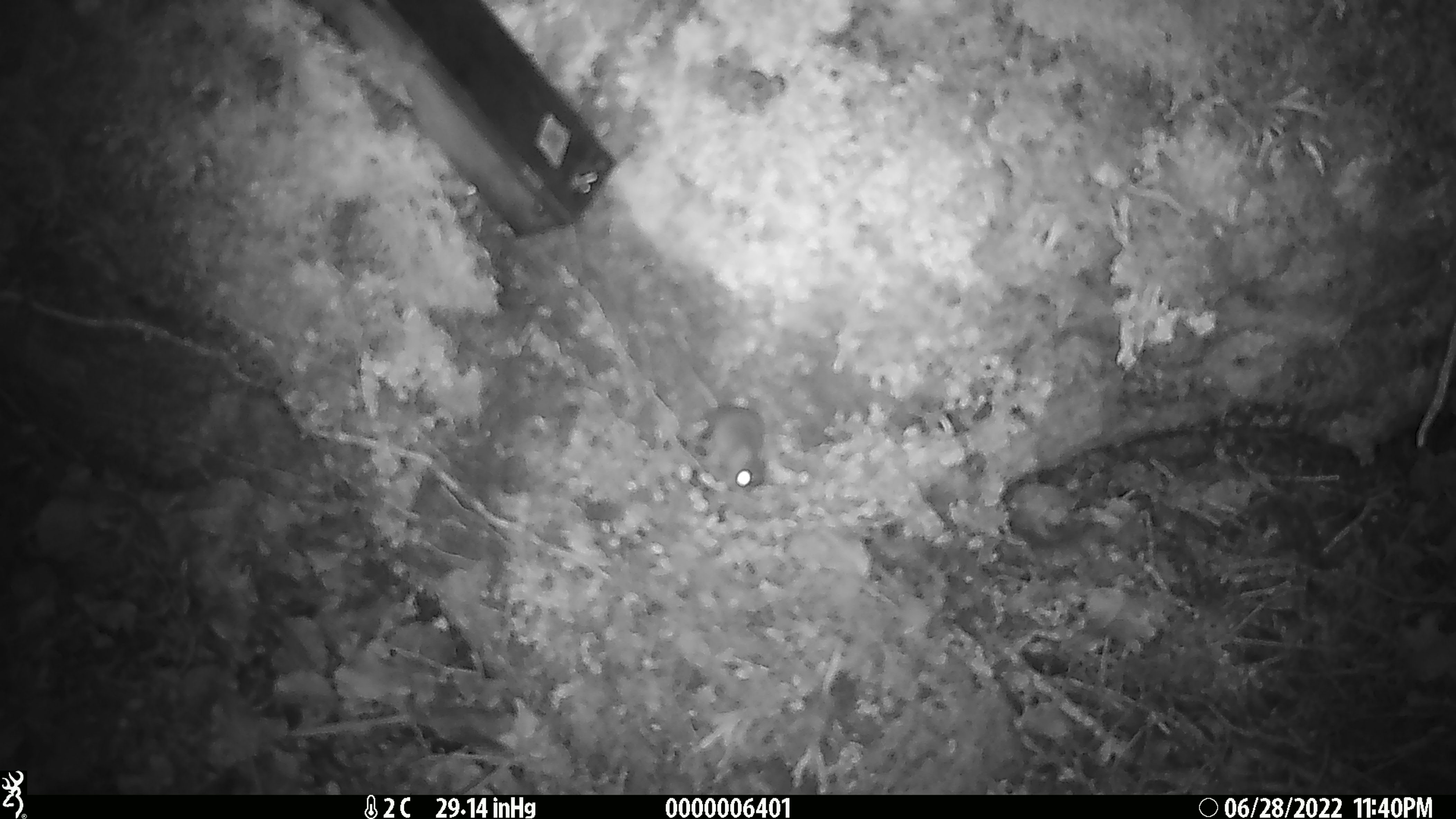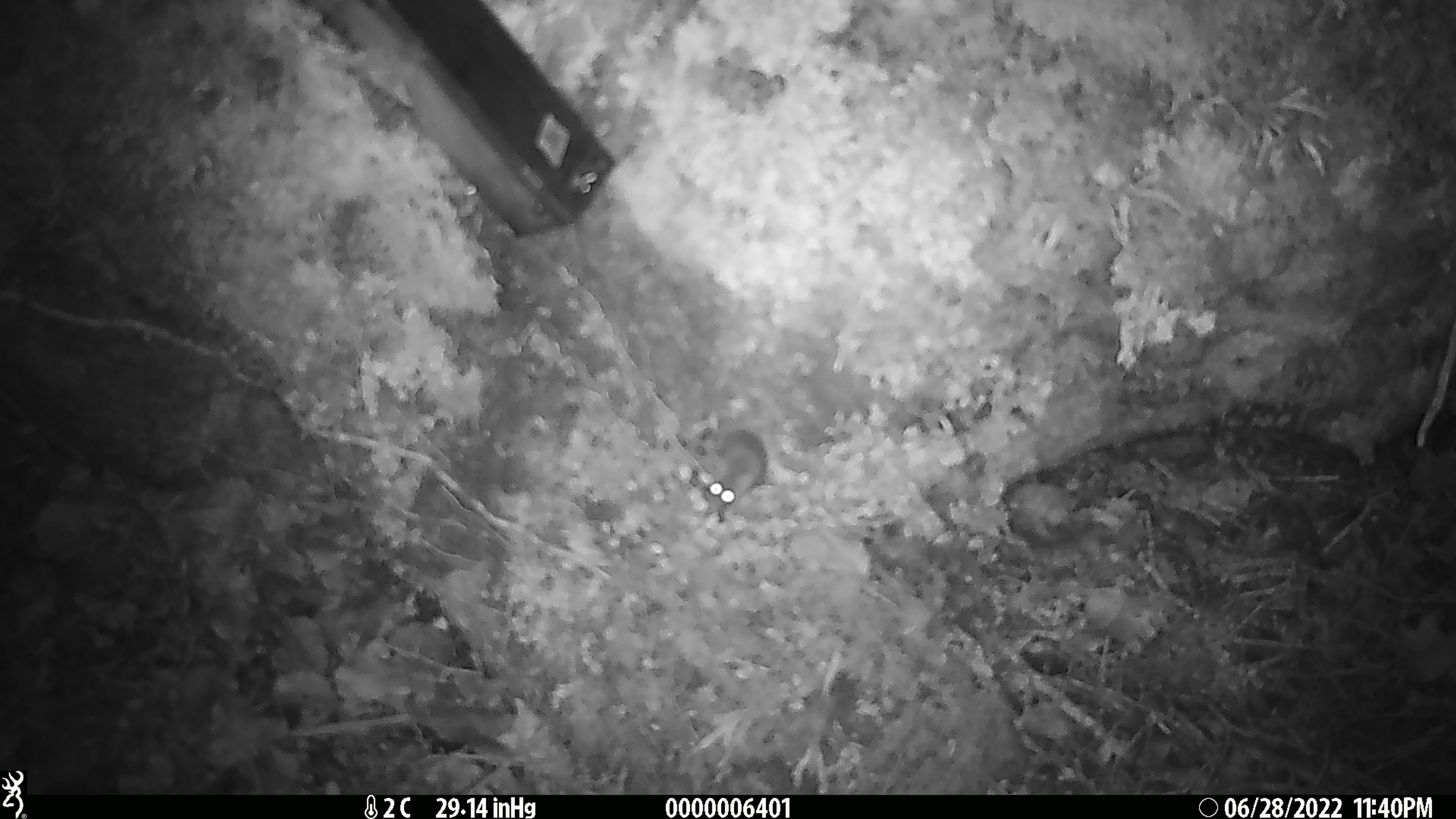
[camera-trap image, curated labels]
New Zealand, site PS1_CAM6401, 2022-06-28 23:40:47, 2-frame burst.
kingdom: Animalia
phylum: Chordata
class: Mammalia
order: Rodentia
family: Muridae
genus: Mus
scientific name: Mus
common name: mouse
Mouse (Mus).